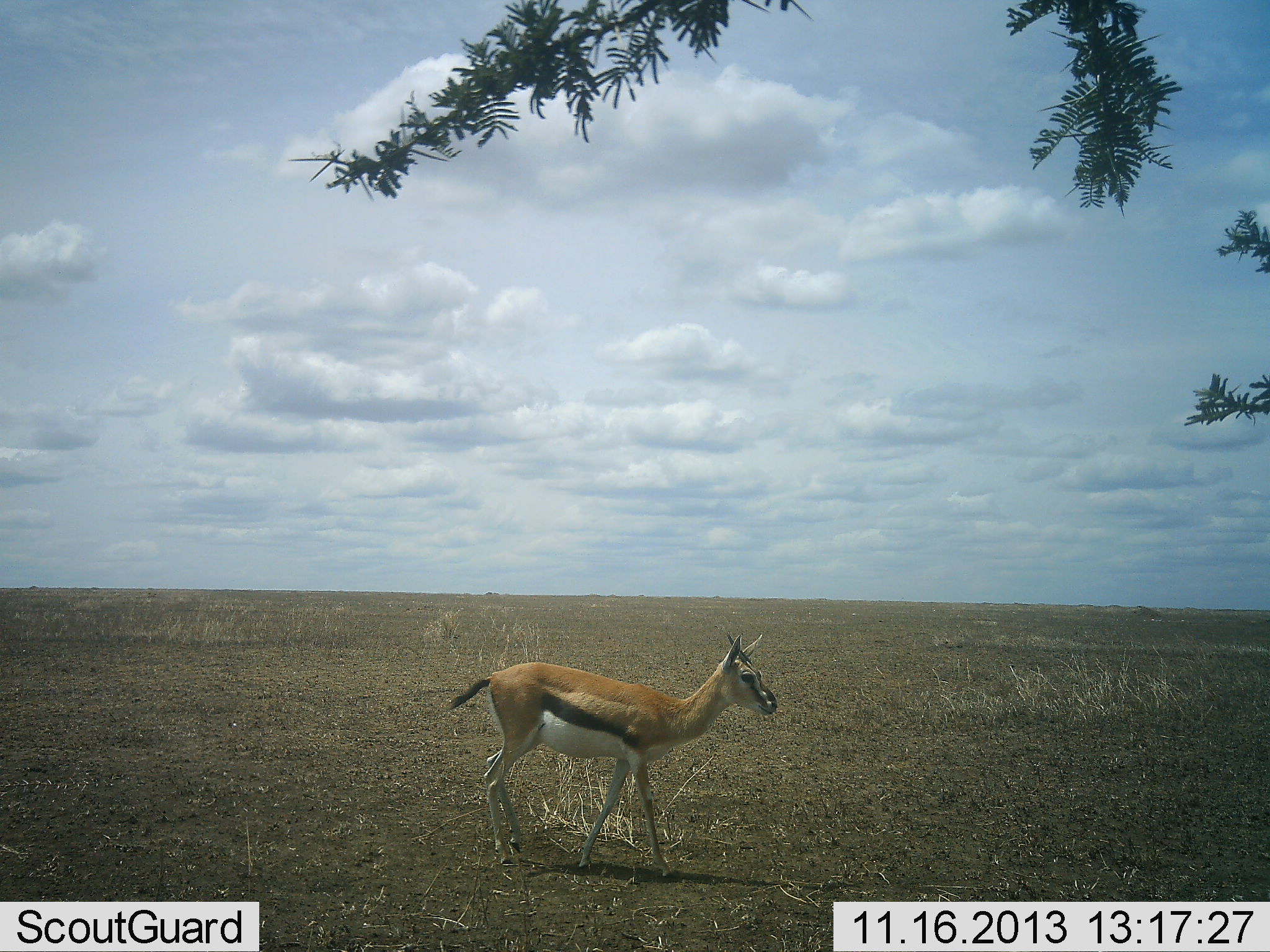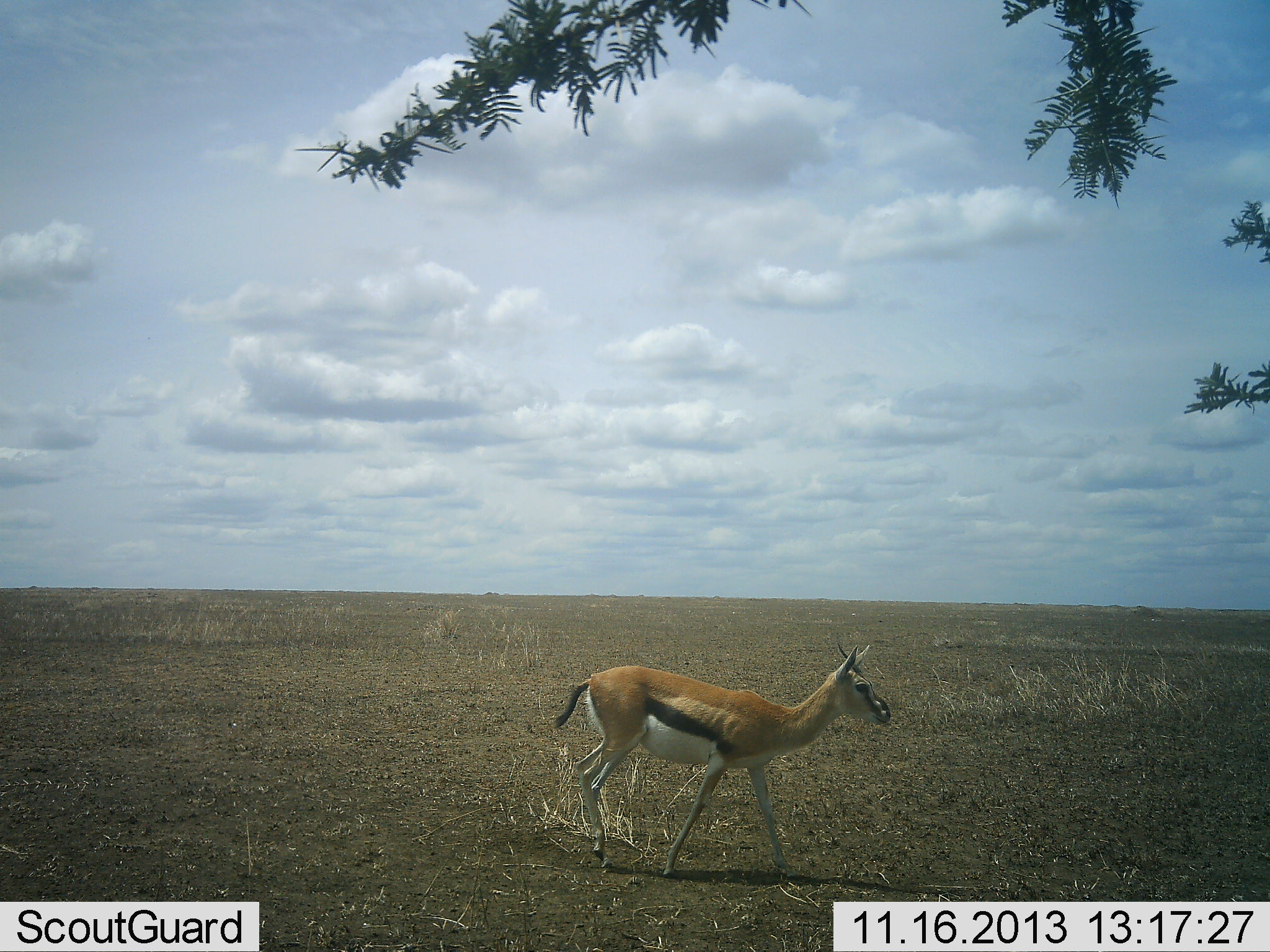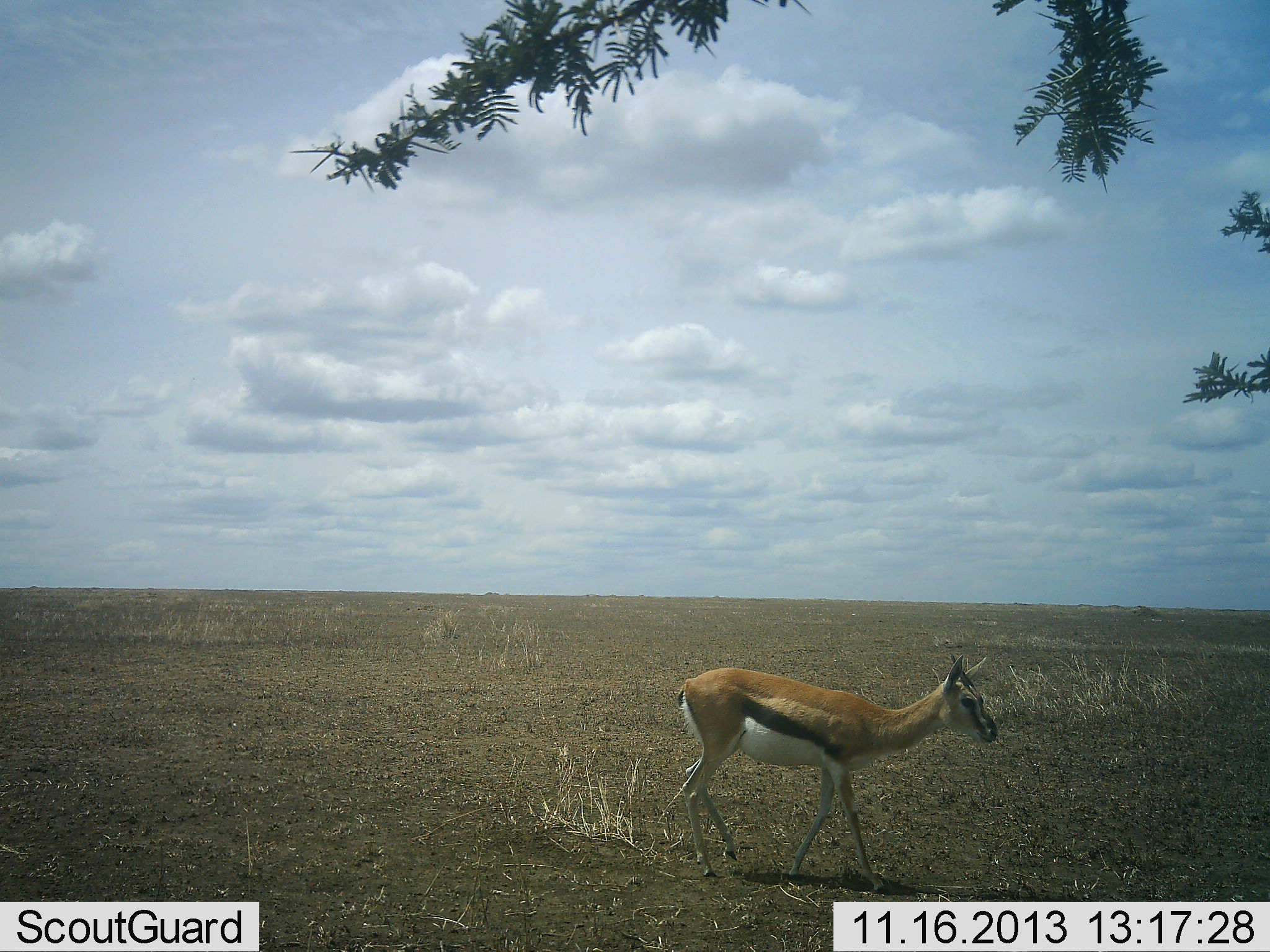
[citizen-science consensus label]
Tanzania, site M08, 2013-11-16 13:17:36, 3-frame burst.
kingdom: Animalia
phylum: Chordata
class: Mammalia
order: Artiodactyla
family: Bovidae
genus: Eudorcas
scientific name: Eudorcas thomsonii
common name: thomson's gazelle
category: gazellethomsons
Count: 1.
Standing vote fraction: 9%.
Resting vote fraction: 0%.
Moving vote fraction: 91%.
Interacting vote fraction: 0%.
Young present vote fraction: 0%.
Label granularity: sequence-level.